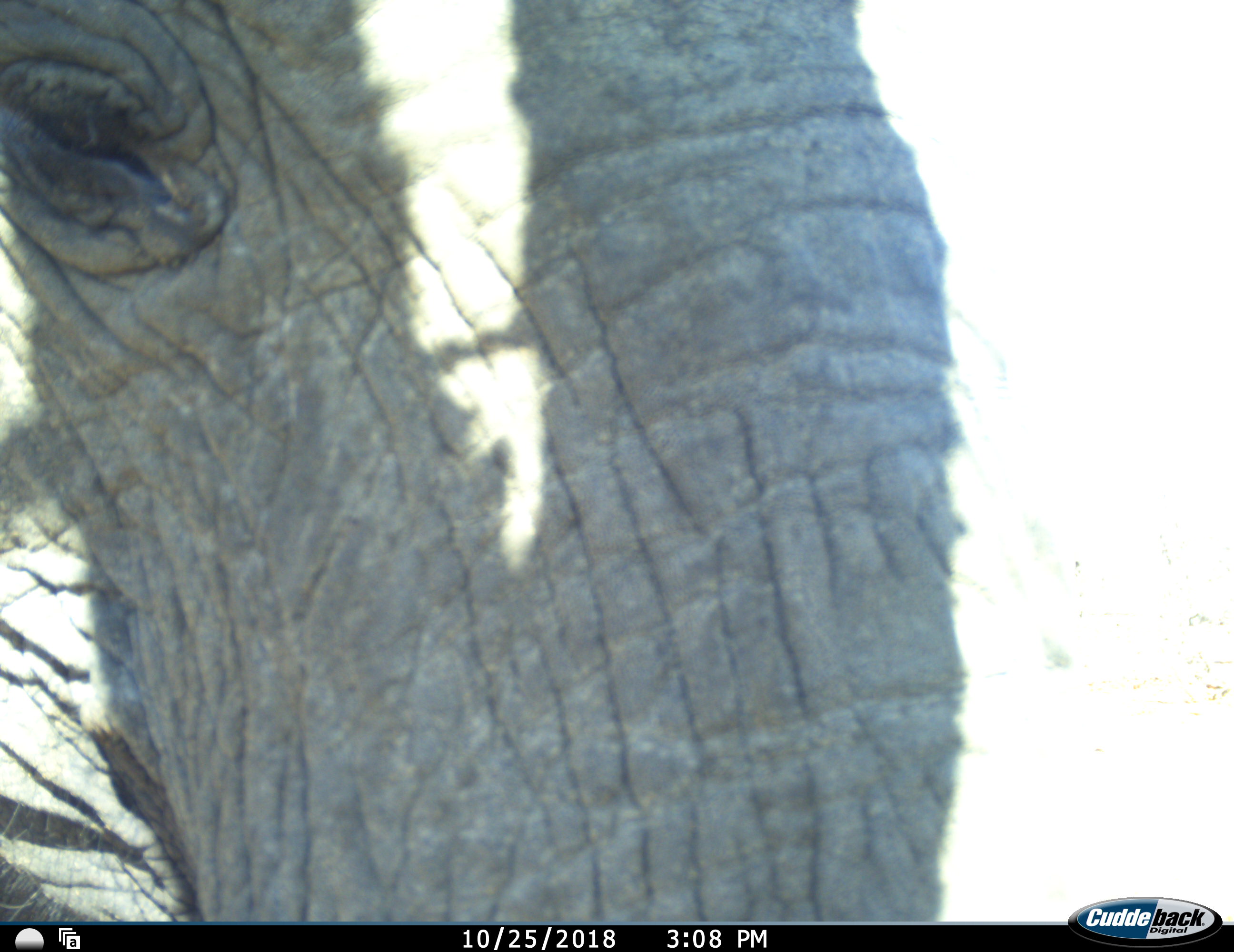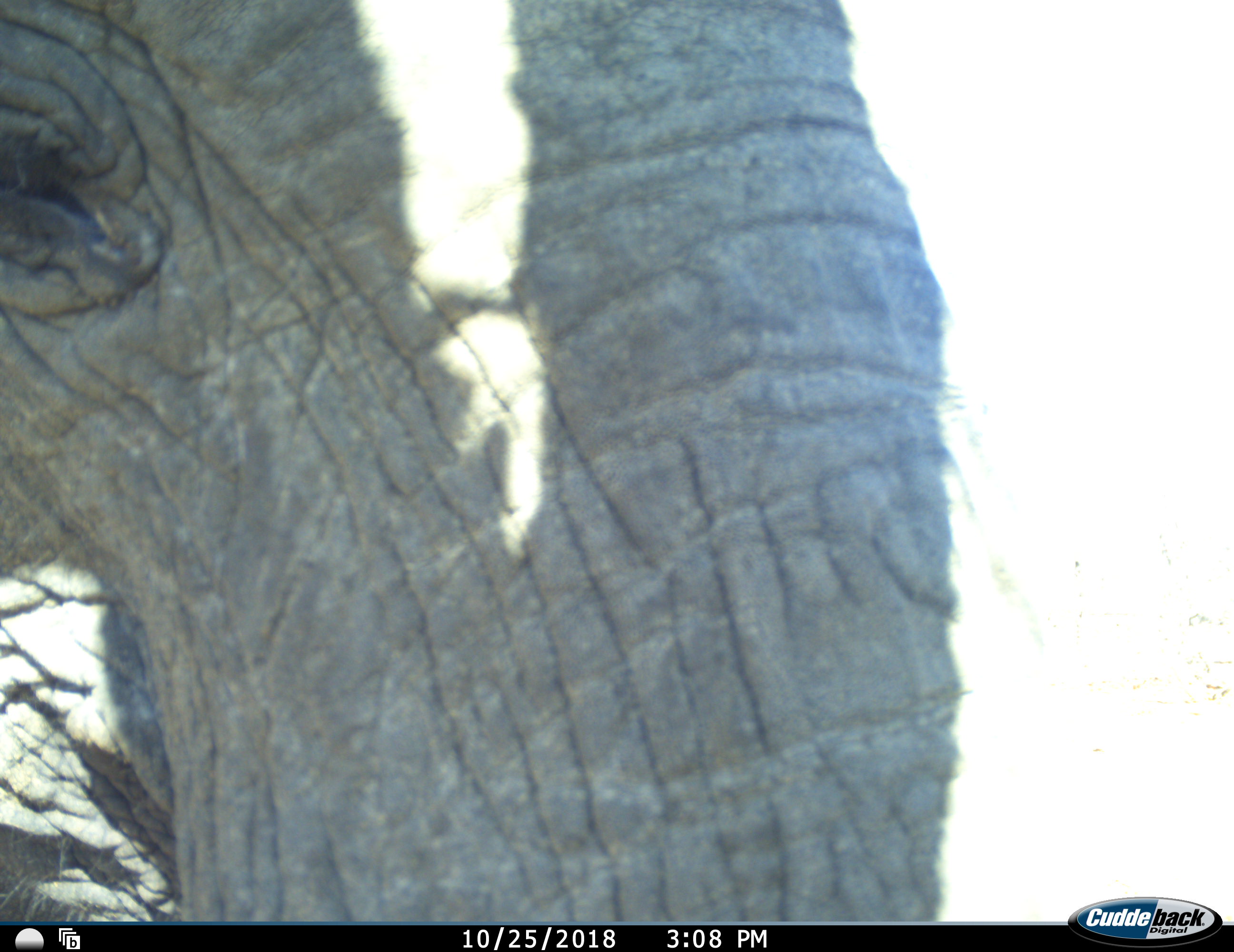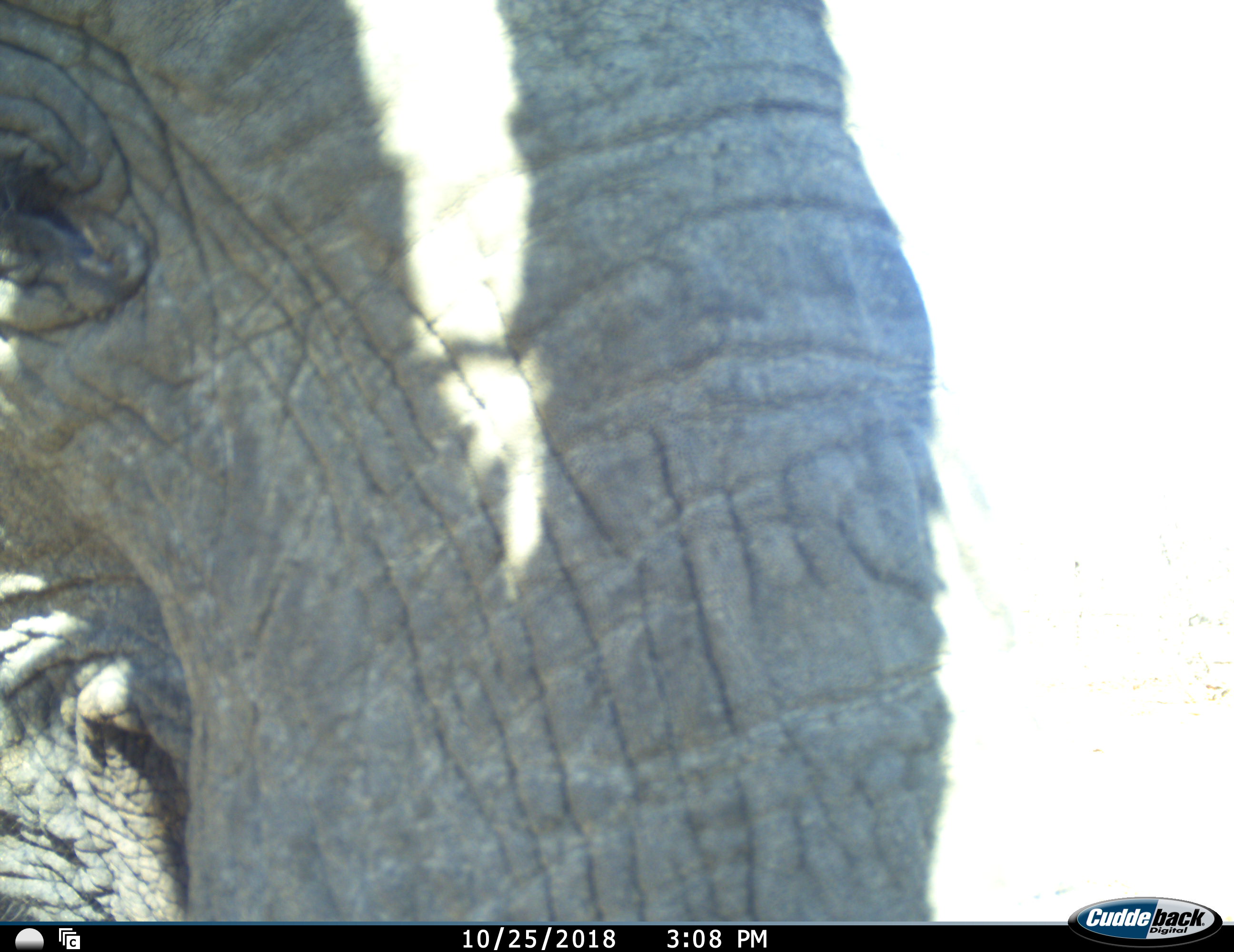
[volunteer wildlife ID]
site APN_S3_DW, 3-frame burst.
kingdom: Animalia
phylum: Chordata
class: Mammalia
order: Proboscidea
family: Elephantidae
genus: Loxodonta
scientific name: Loxodonta africana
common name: african bush elephant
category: elephant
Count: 1.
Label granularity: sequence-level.